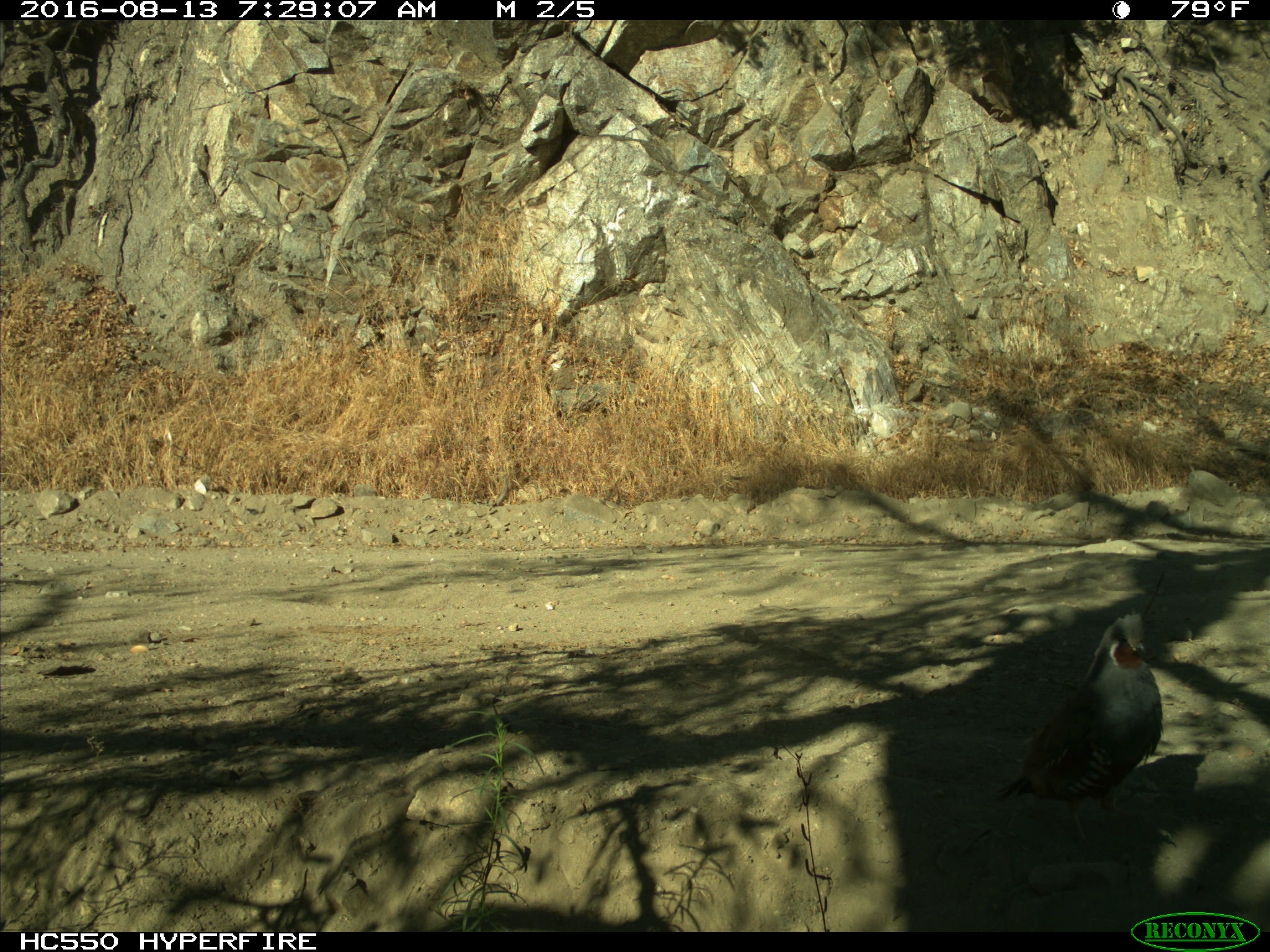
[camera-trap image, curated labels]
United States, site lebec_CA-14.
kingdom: Animalia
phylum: Chordata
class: Aves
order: Galliformes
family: Odontophoridae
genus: Callipepla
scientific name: Callipepla californica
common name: california quail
Callipepla californica (california quail).